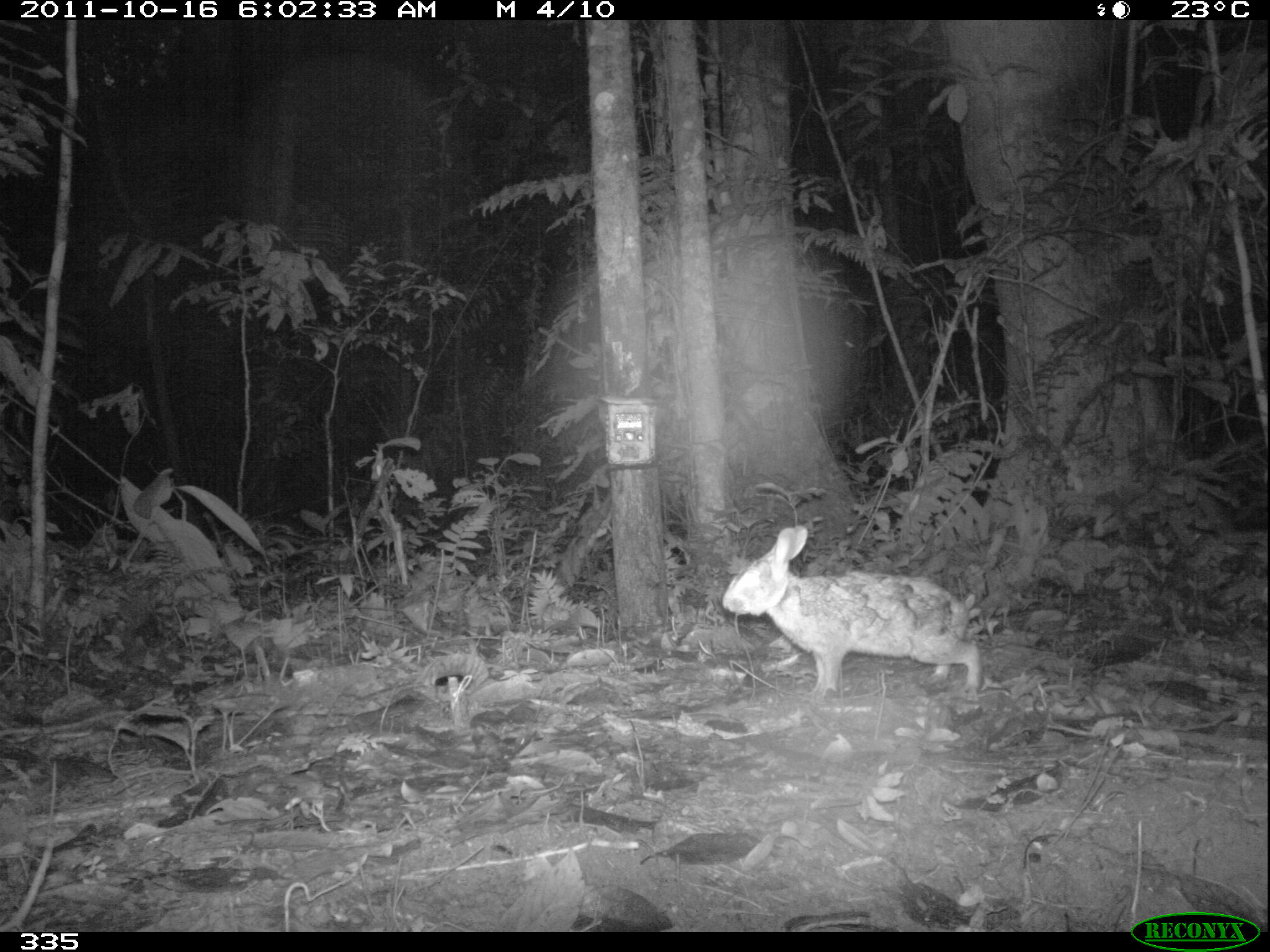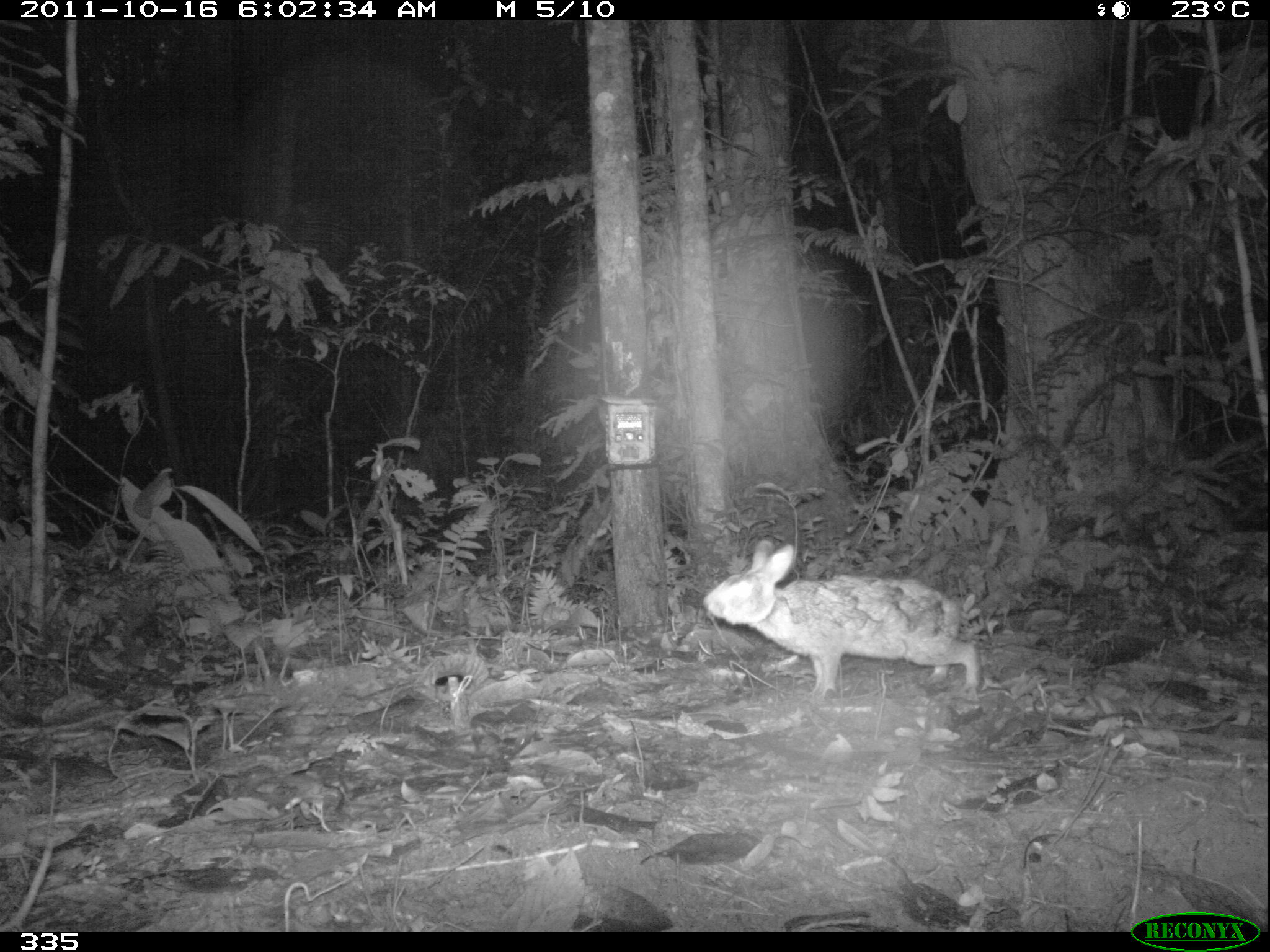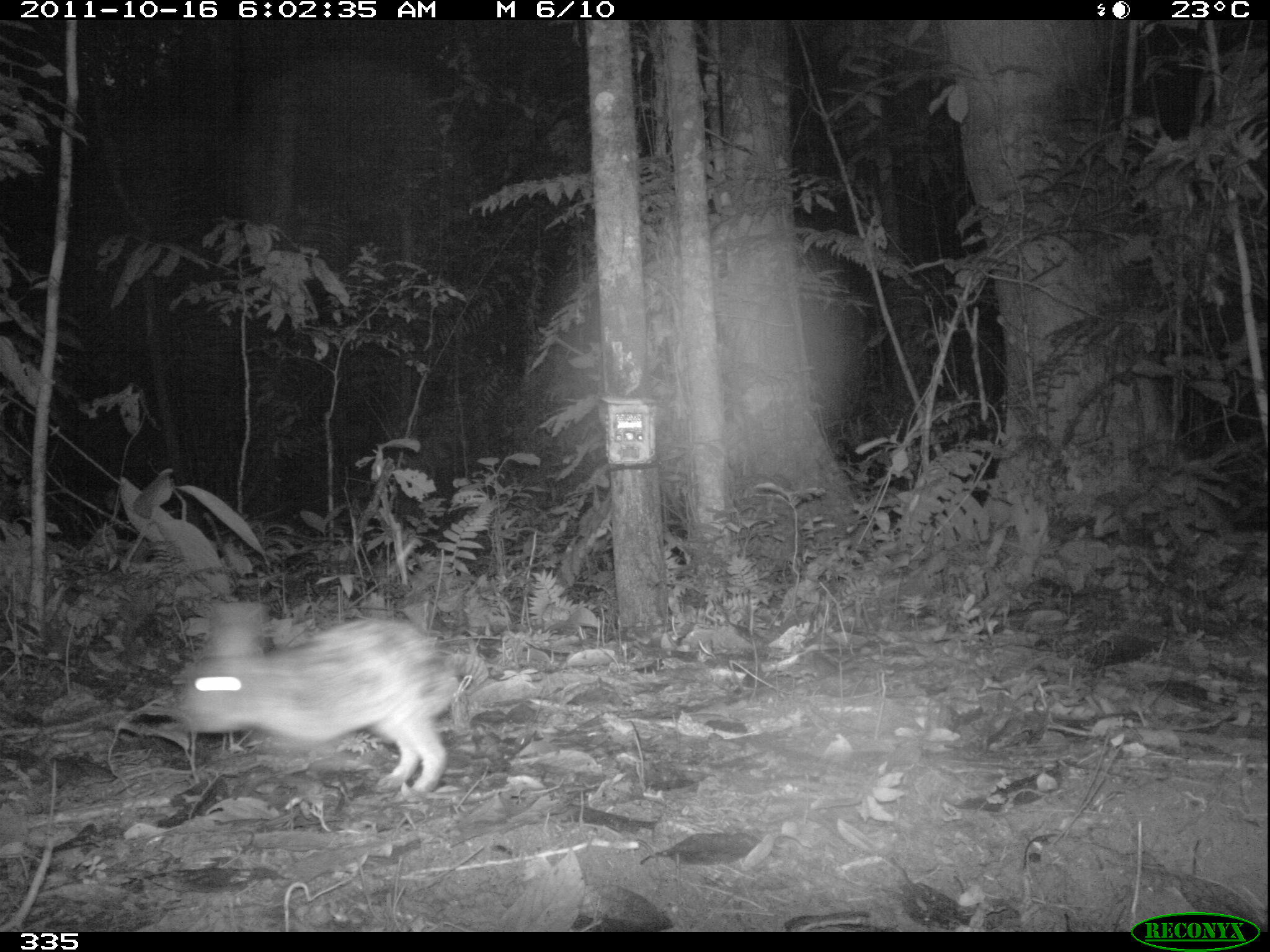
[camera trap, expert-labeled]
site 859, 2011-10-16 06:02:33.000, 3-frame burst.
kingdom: Animalia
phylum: Chordata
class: Mammalia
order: Lagomorpha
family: Leporidae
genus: Sylvilagus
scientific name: Sylvilagus brasiliensis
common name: tapeti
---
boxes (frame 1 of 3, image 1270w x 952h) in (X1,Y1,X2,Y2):
sylvilagus brasiliensis: (722,526,985,701)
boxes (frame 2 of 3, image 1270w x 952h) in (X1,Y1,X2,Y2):
sylvilagus brasiliensis: (703,540,982,701)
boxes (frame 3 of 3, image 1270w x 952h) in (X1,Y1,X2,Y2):
sylvilagus brasiliensis: (171,598,470,805)